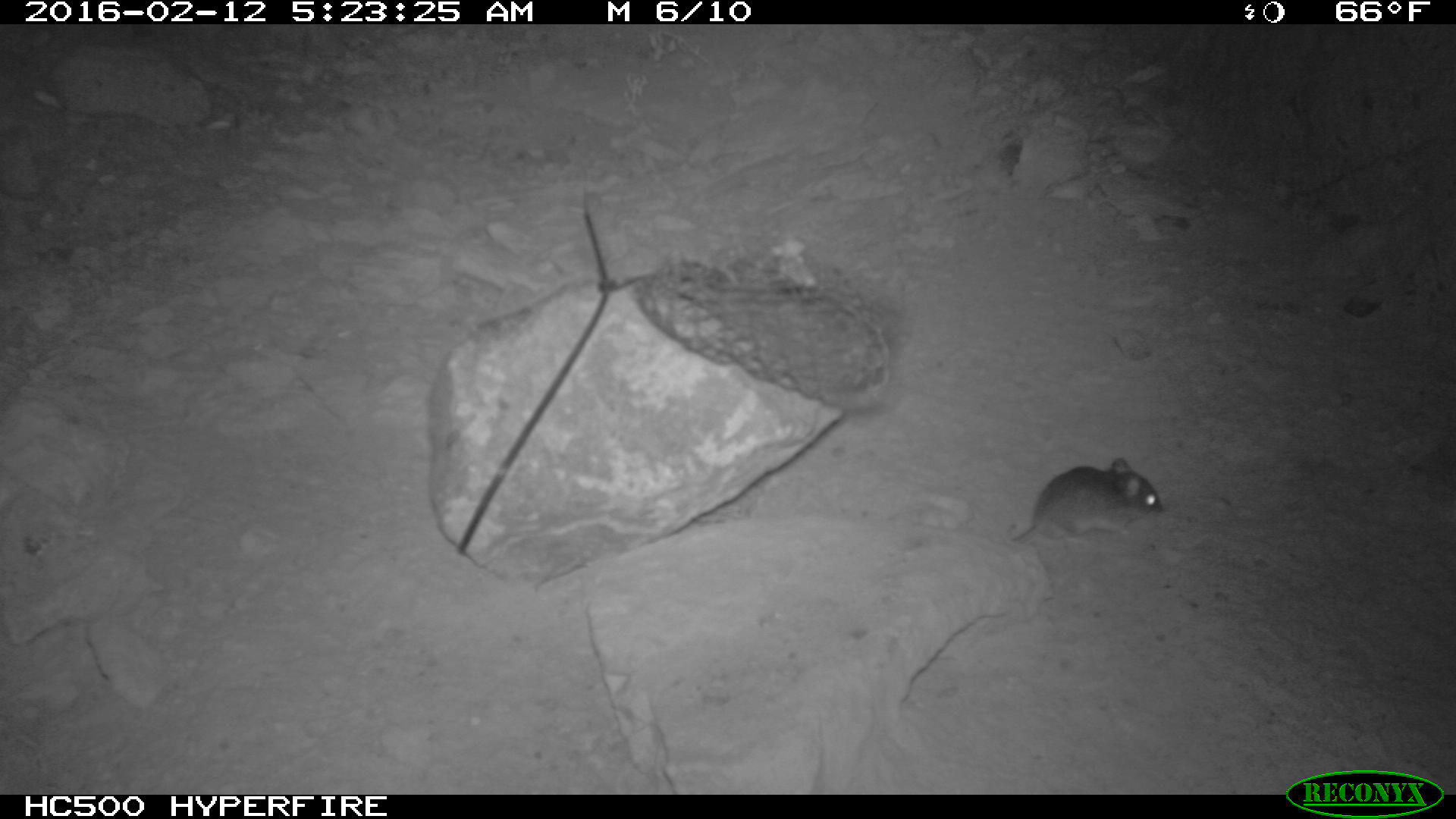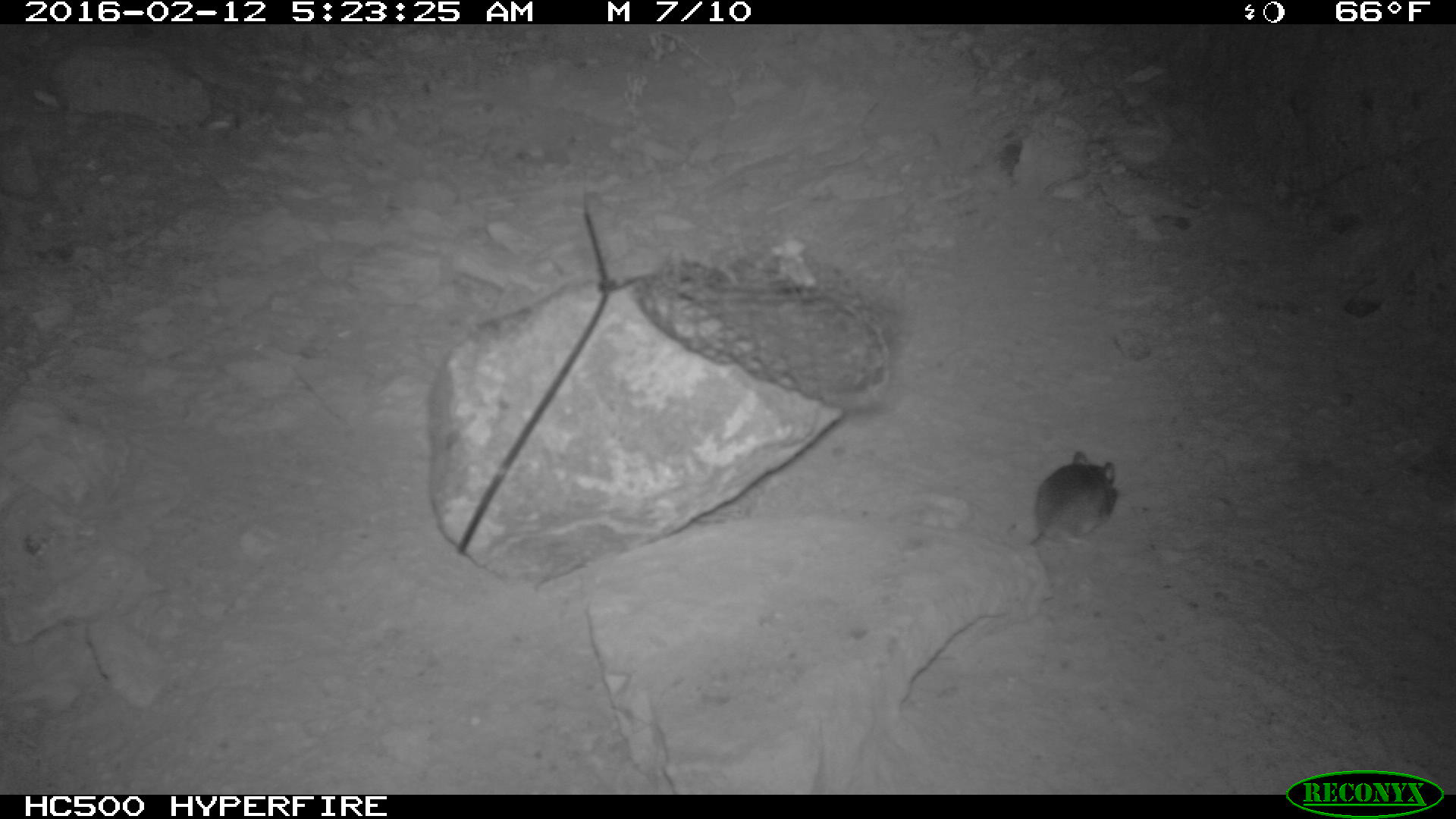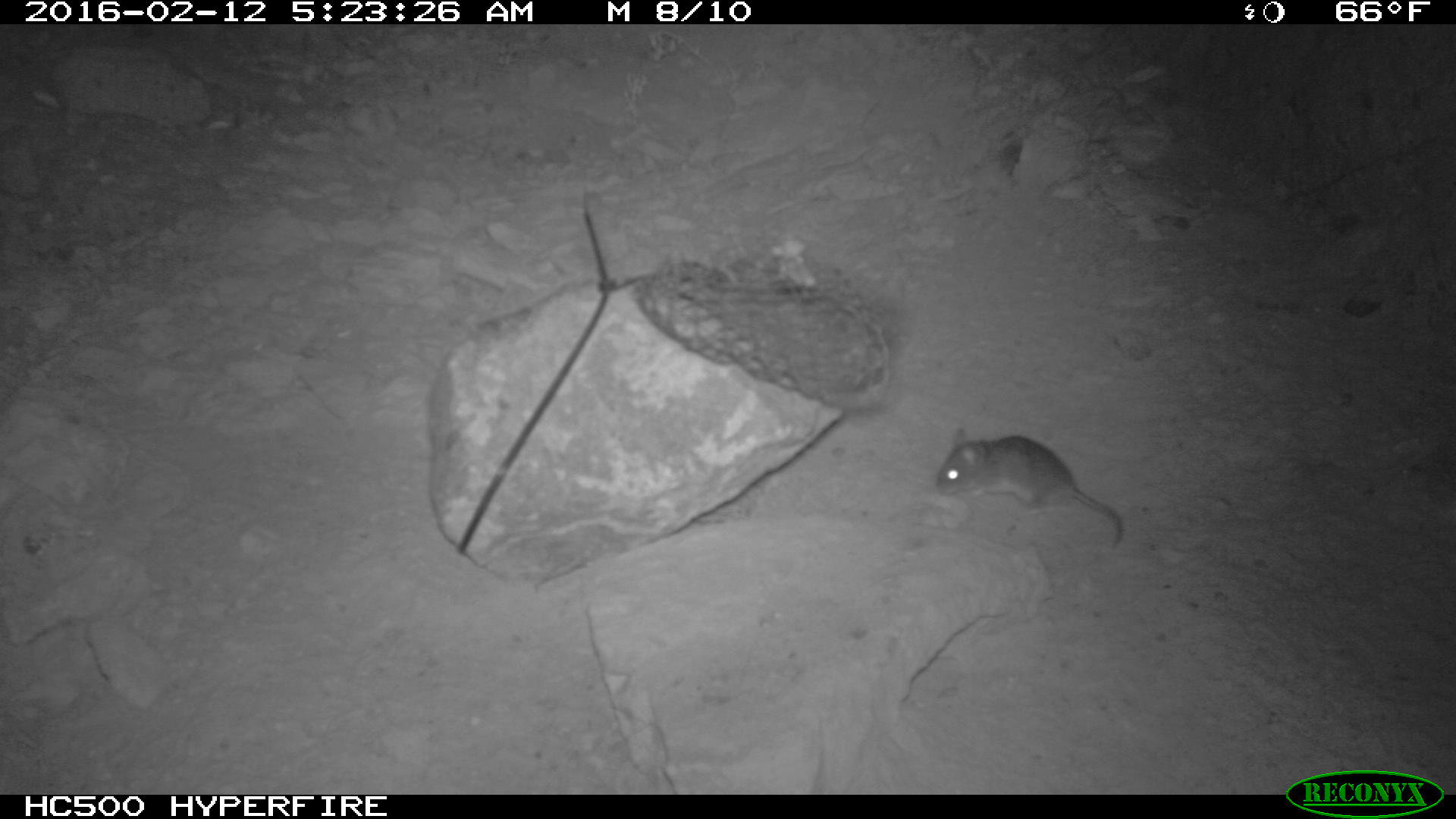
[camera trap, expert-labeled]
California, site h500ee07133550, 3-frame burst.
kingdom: Animalia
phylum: Chordata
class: Mammalia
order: Rodentia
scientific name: Rodentia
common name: rodent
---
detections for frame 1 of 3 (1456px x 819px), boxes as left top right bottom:
rodent: 1012 457 1163 542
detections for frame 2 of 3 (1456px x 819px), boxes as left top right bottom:
rodent: 1029 451 1117 548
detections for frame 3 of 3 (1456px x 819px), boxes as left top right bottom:
rodent: 934 425 1124 548